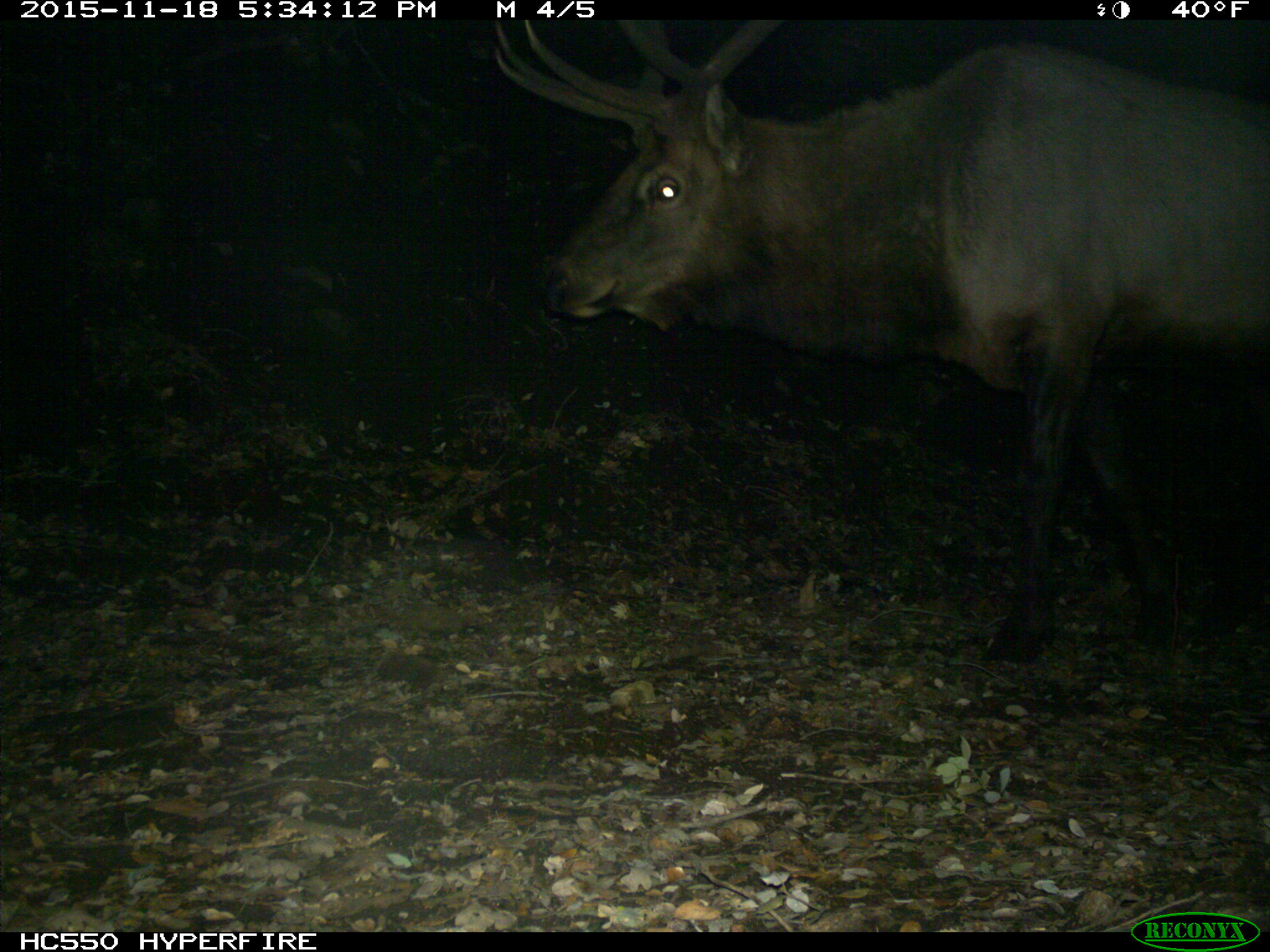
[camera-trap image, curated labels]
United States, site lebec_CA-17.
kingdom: Animalia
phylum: Chordata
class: Mammalia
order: Artiodactyla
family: Cervidae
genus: Cervus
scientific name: Cervus canadensis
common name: elk